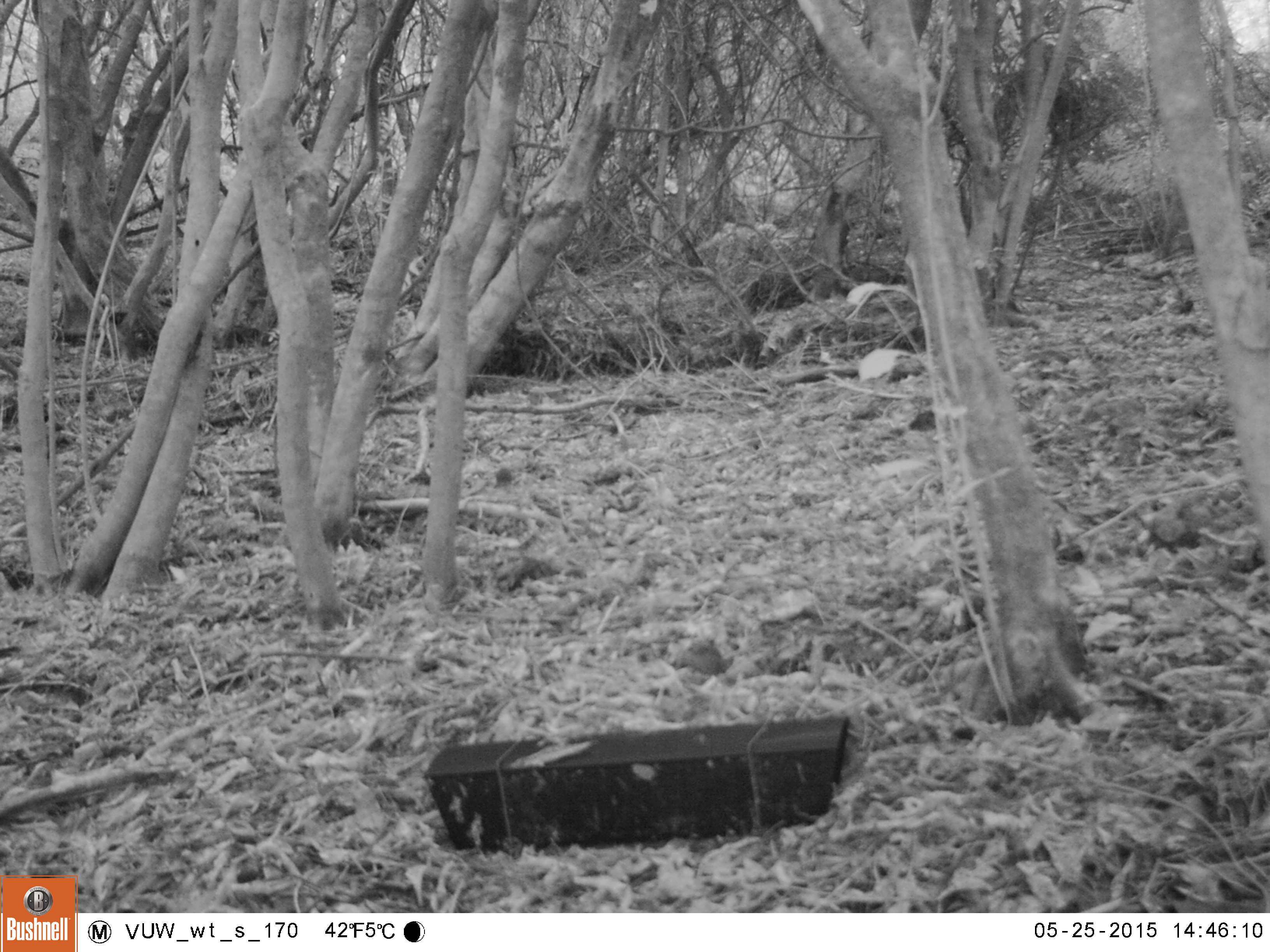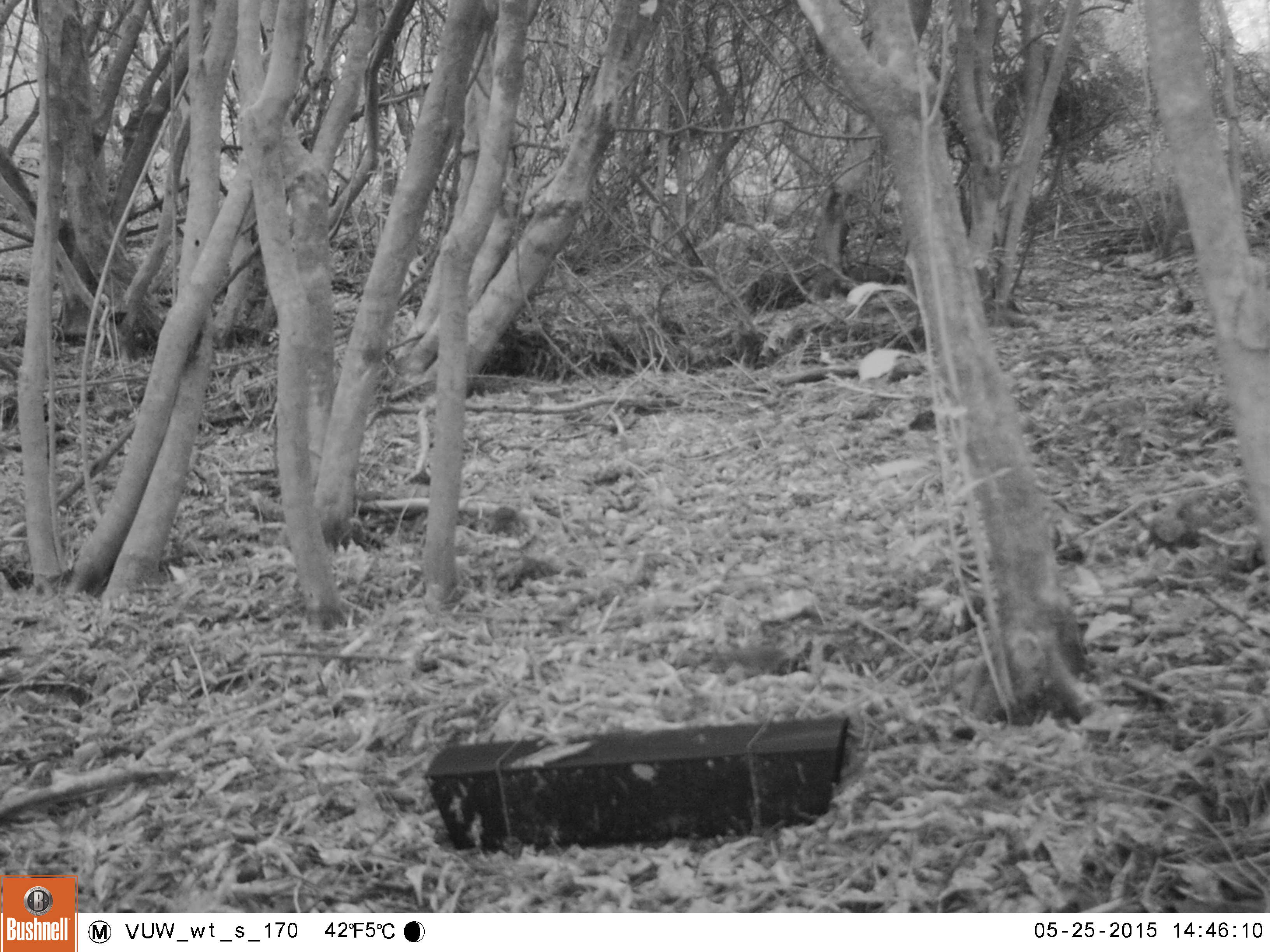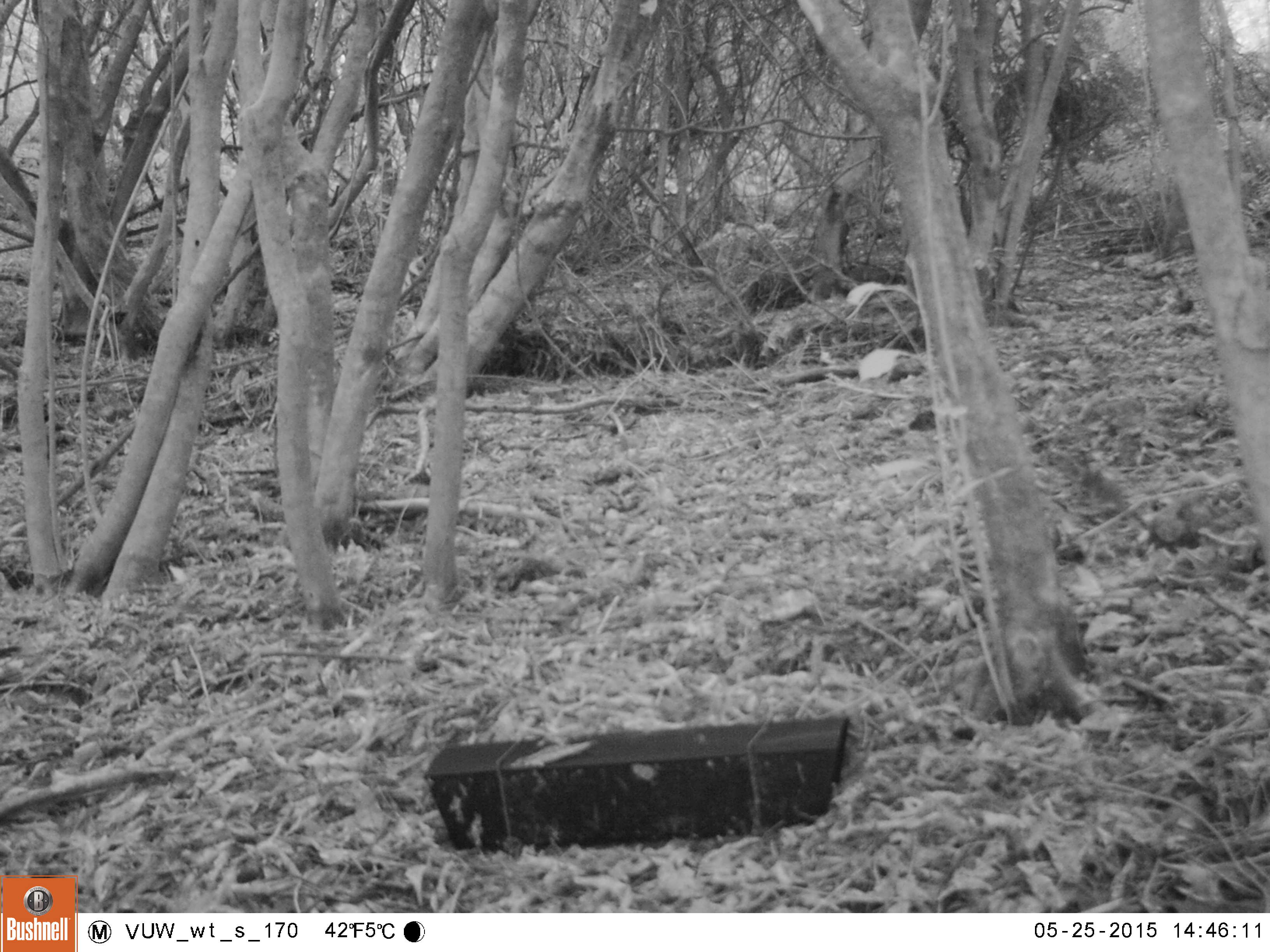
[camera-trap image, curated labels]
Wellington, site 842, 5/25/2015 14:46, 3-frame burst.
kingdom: Animalia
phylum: Chordata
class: Aves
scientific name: Aves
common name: bird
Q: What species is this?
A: Bird (Aves).